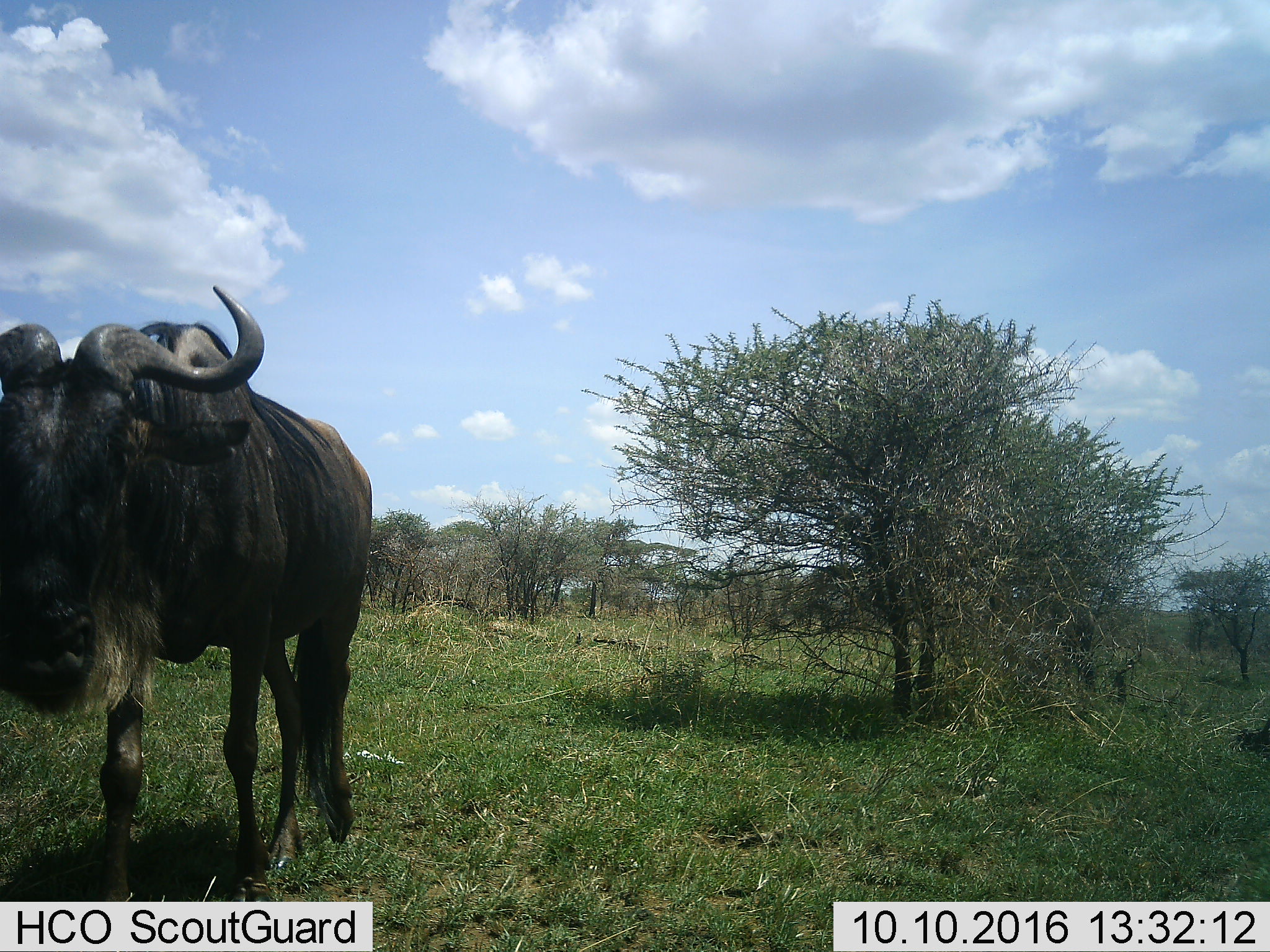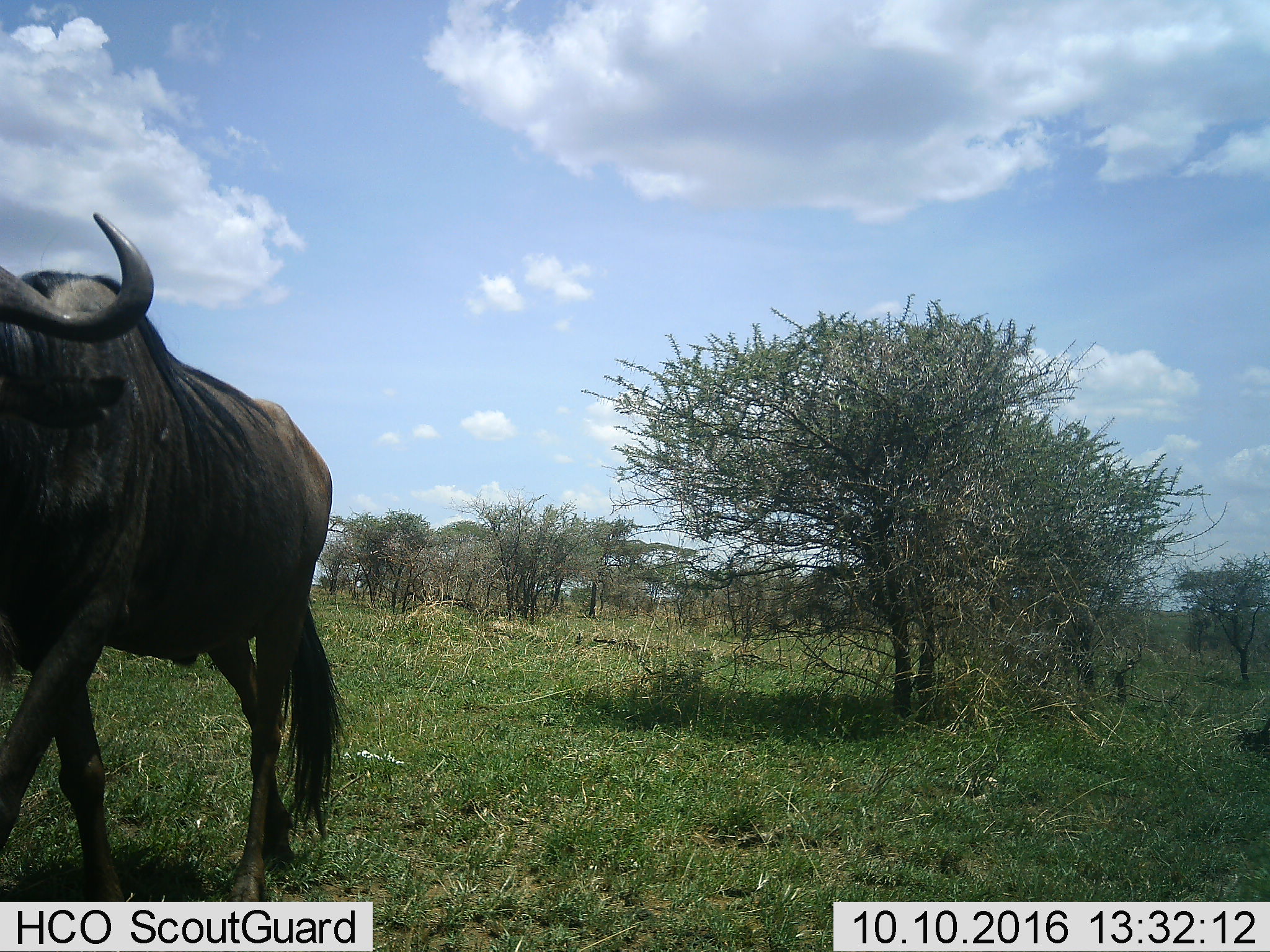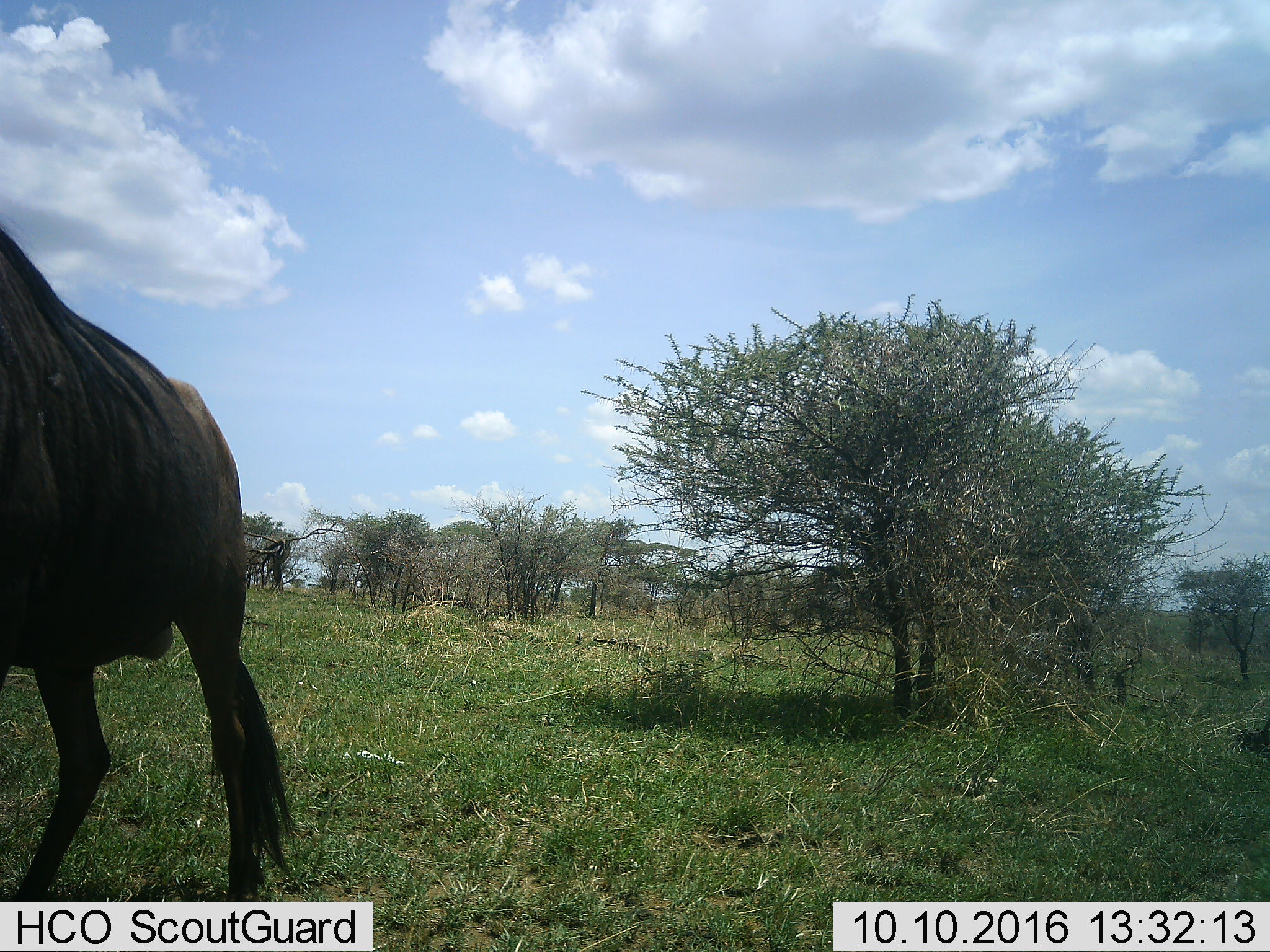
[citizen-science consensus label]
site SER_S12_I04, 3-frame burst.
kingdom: Animalia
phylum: Chordata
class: Mammalia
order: Artiodactyla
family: Bovidae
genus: Connochaetes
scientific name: Connochaetes taurinus taurinus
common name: blue wildebeest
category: wildebeestblue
Wildebeestblue (blue wildebeest) (Connochaetes taurinus taurinus), count 1. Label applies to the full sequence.